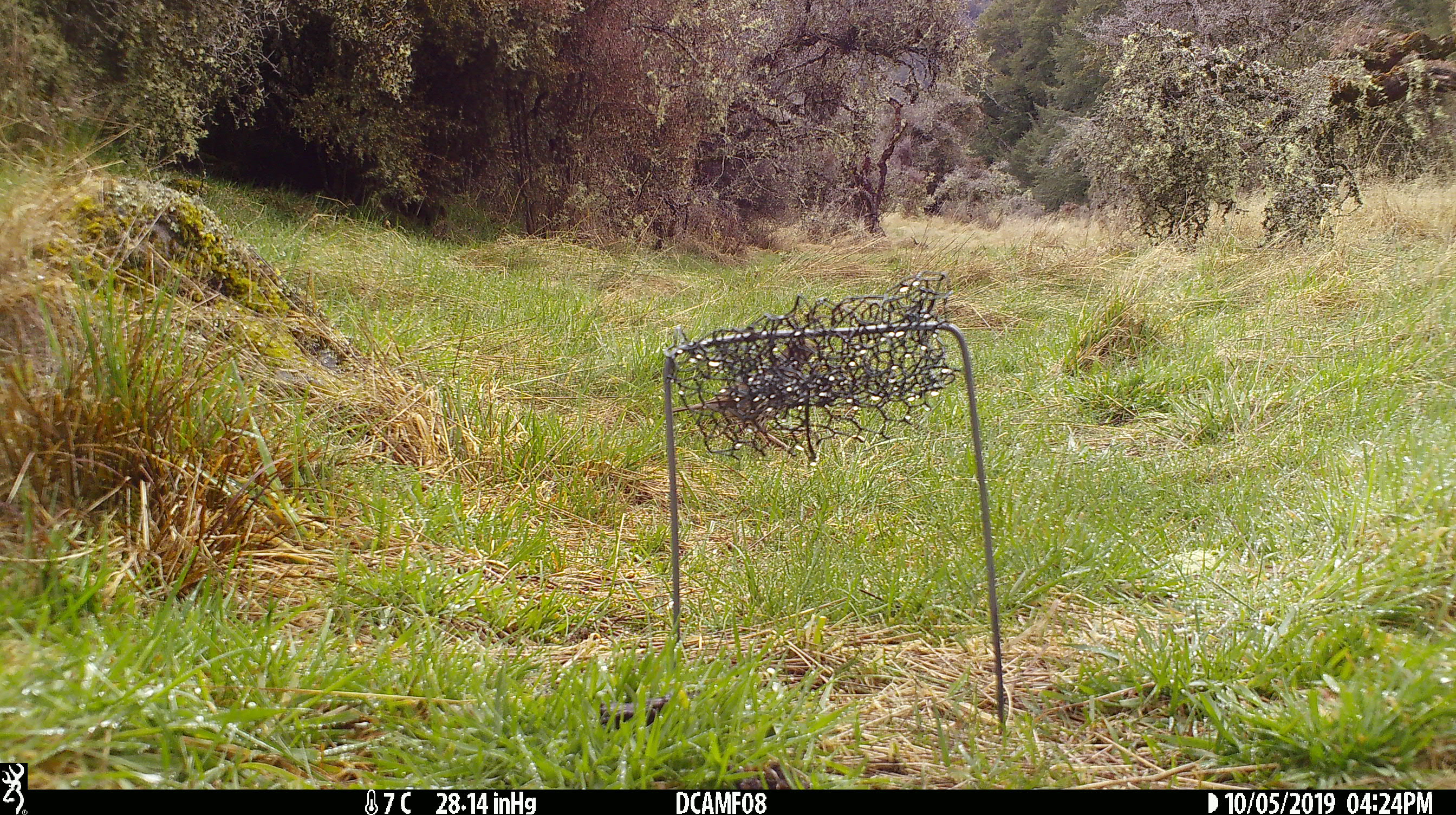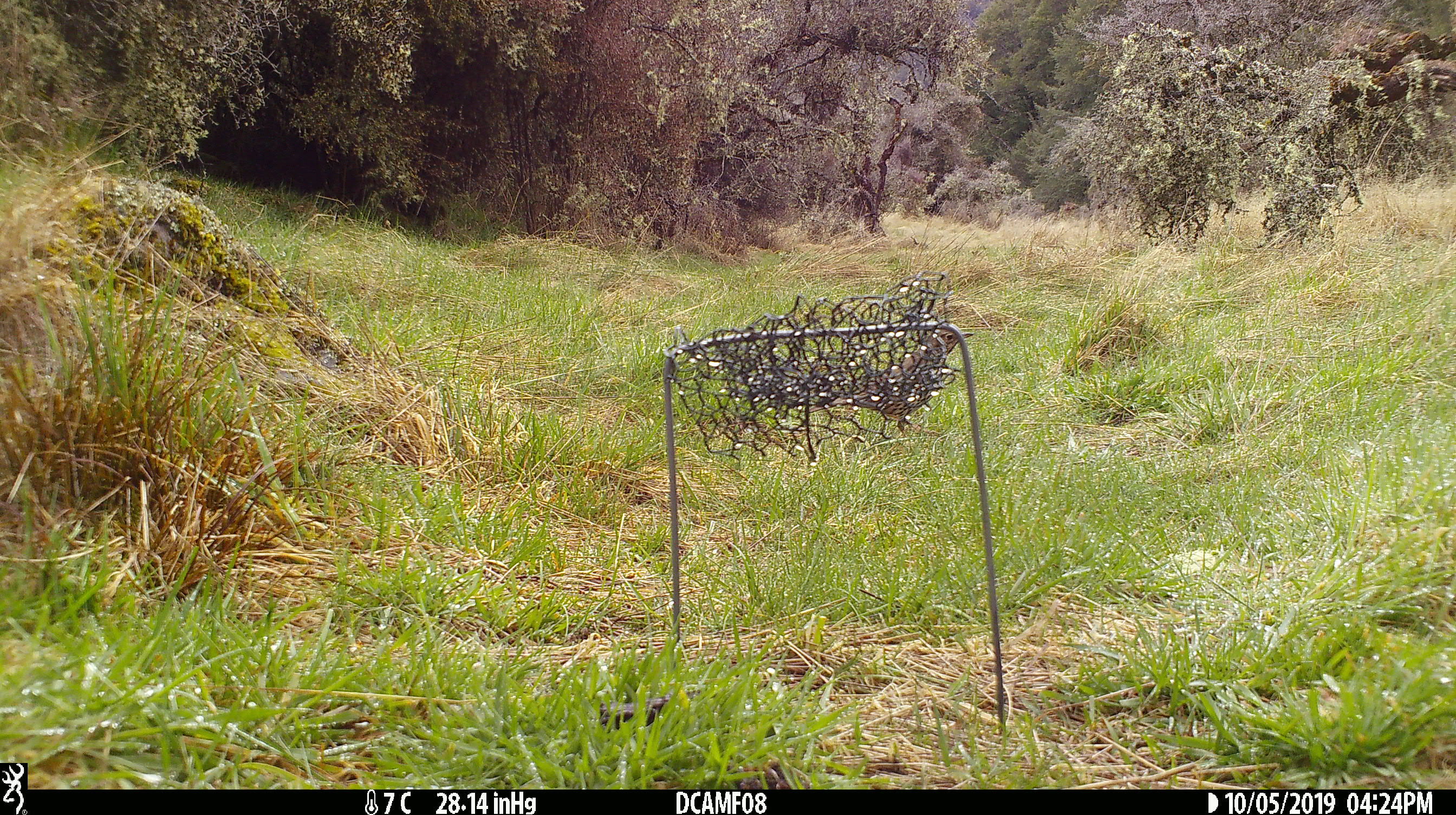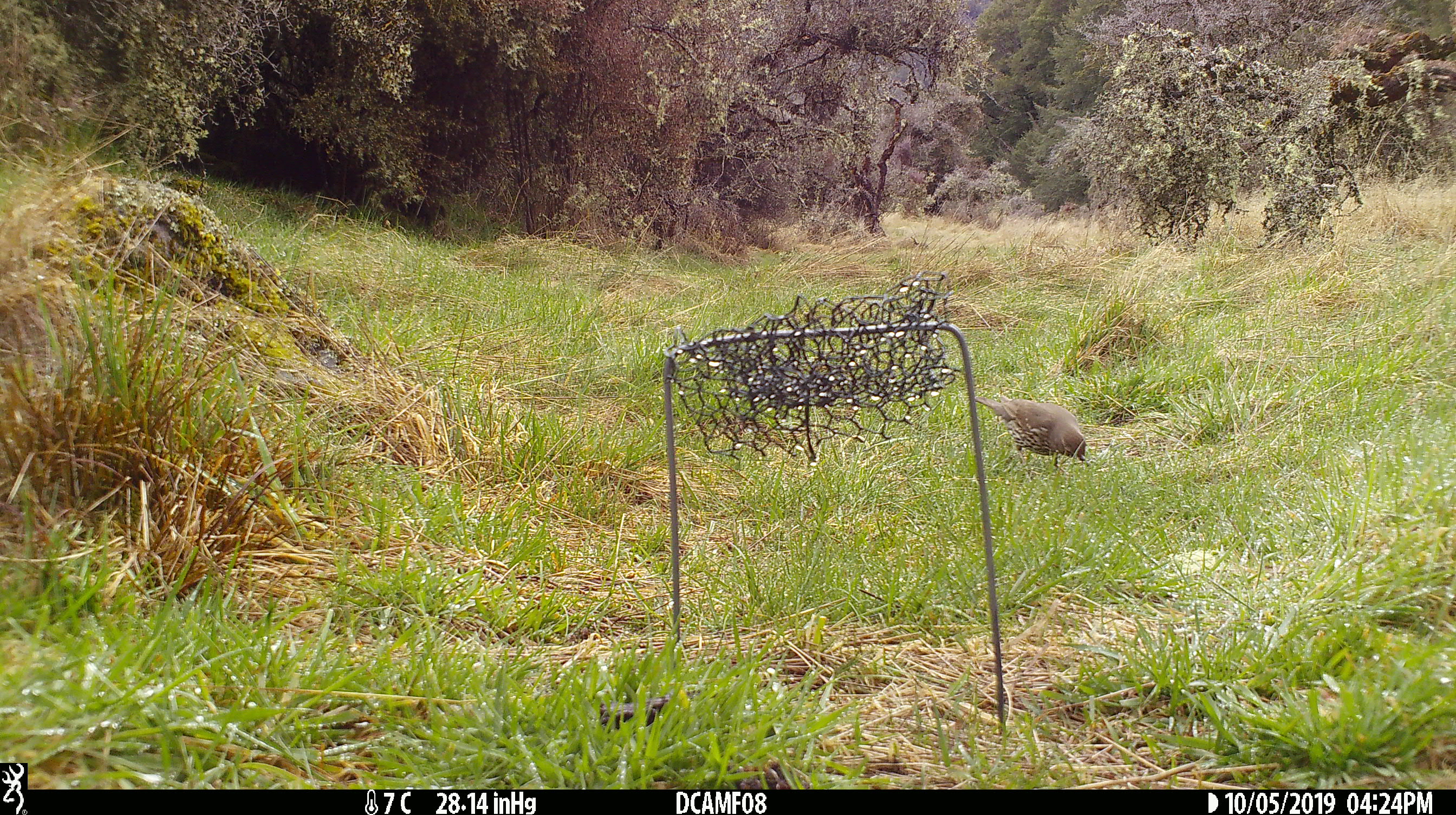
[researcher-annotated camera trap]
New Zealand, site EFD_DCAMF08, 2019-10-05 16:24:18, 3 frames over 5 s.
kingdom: Animalia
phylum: Chordata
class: Aves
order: Passeriformes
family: Turdidae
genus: Turdus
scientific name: Turdus philomelos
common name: song thrush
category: thrush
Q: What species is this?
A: Thrush (song thrush) (Turdus philomelos).